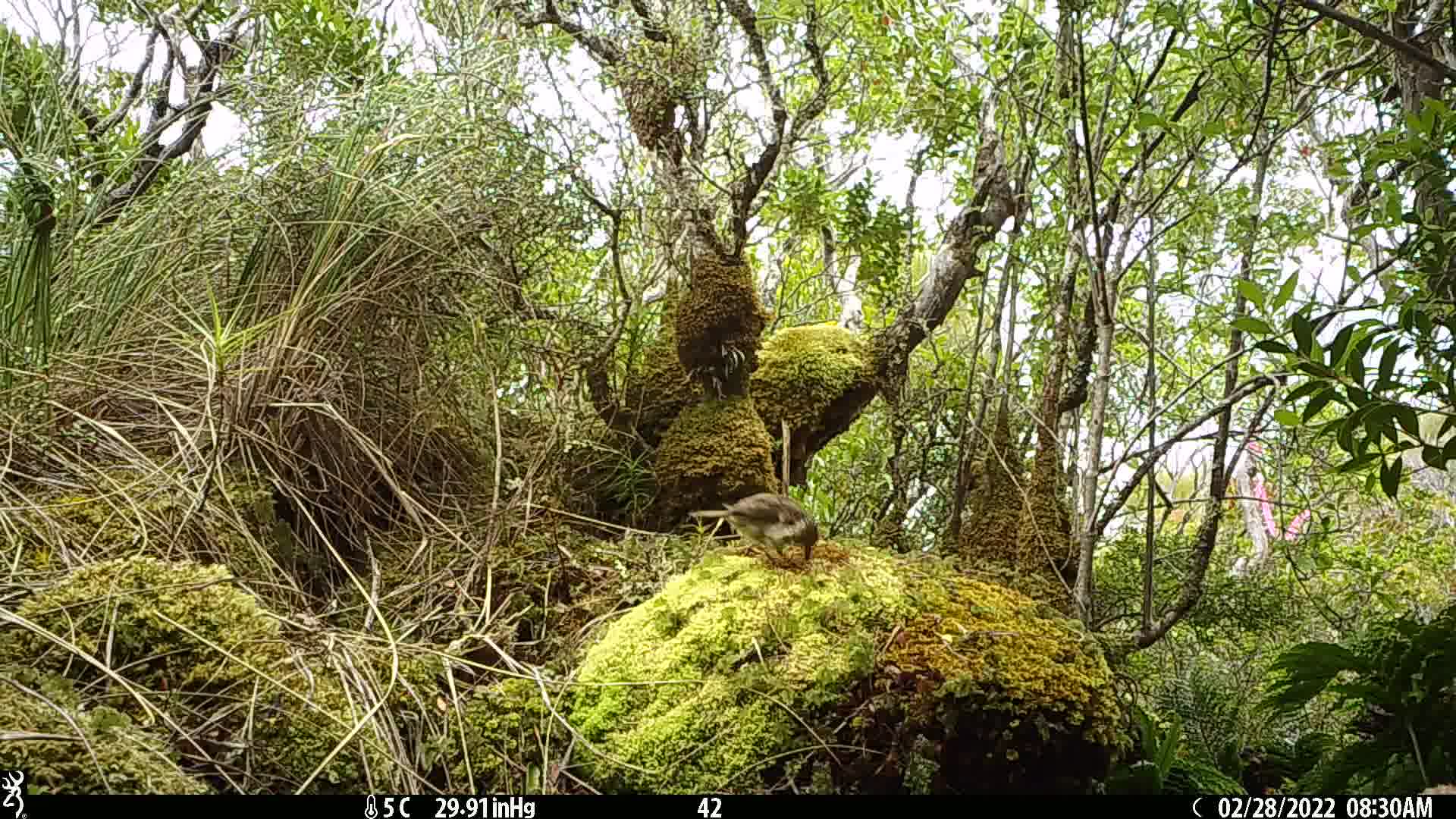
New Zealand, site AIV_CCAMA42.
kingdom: Animalia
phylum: Chordata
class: Aves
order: Passeriformes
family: Turdidae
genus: Turdus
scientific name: Turdus philomelos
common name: song thrush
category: thrush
Thrush (song thrush) (Turdus philomelos).